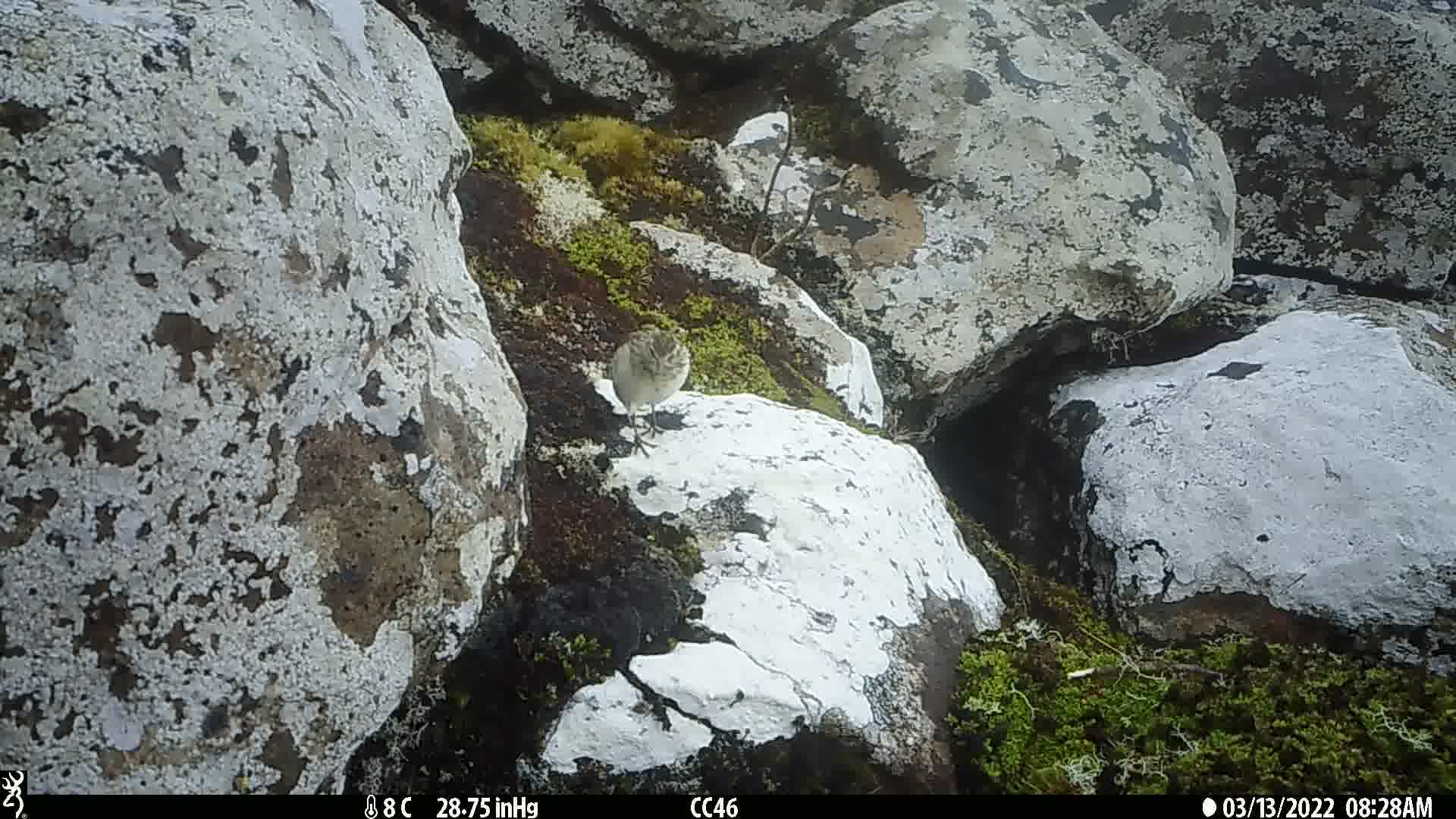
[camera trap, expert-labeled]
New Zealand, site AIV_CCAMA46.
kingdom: Animalia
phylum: Chordata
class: Aves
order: Passeriformes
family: Motacillidae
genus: Anthus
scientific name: Anthus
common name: pipit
Pipit (Anthus).